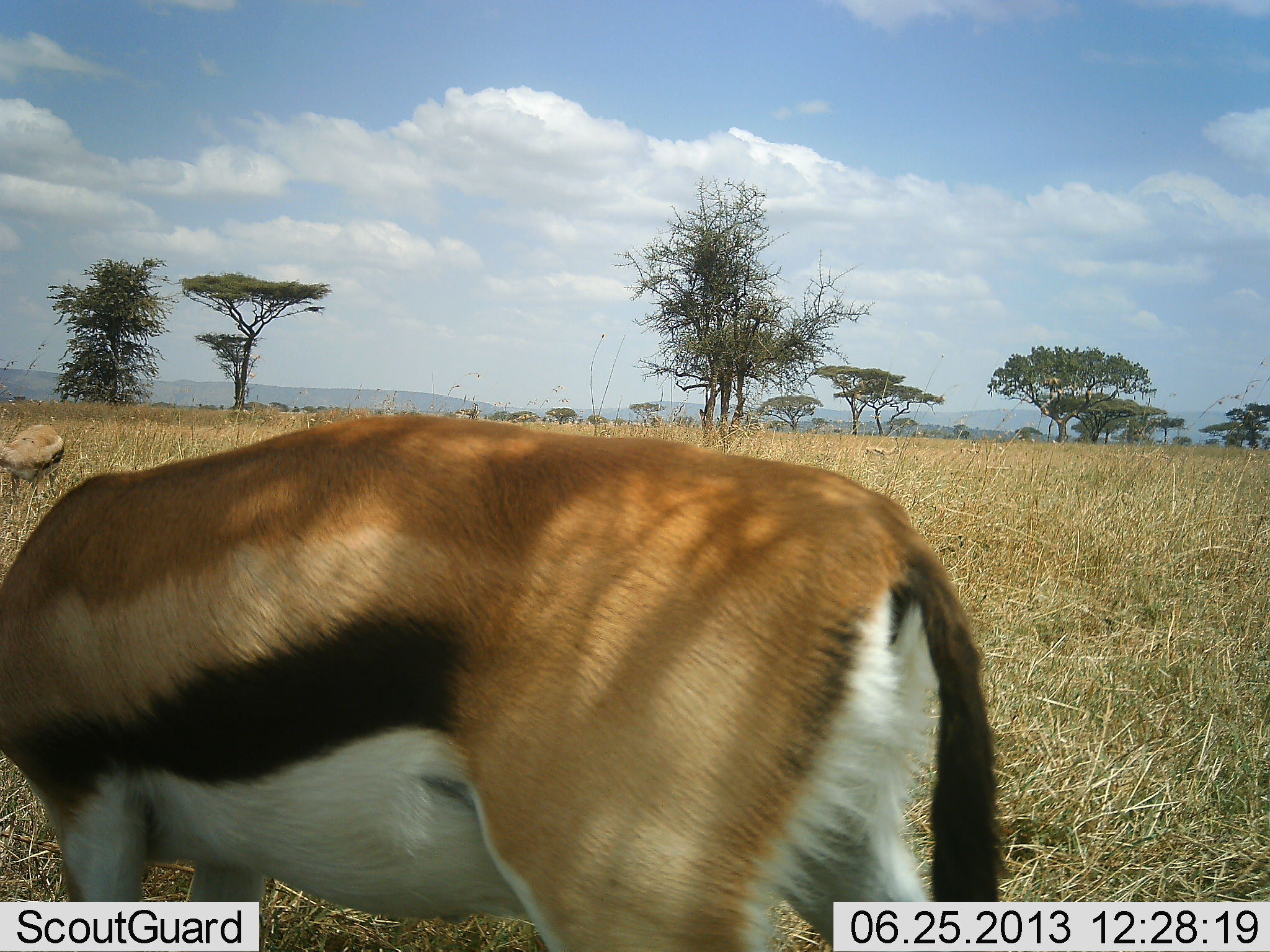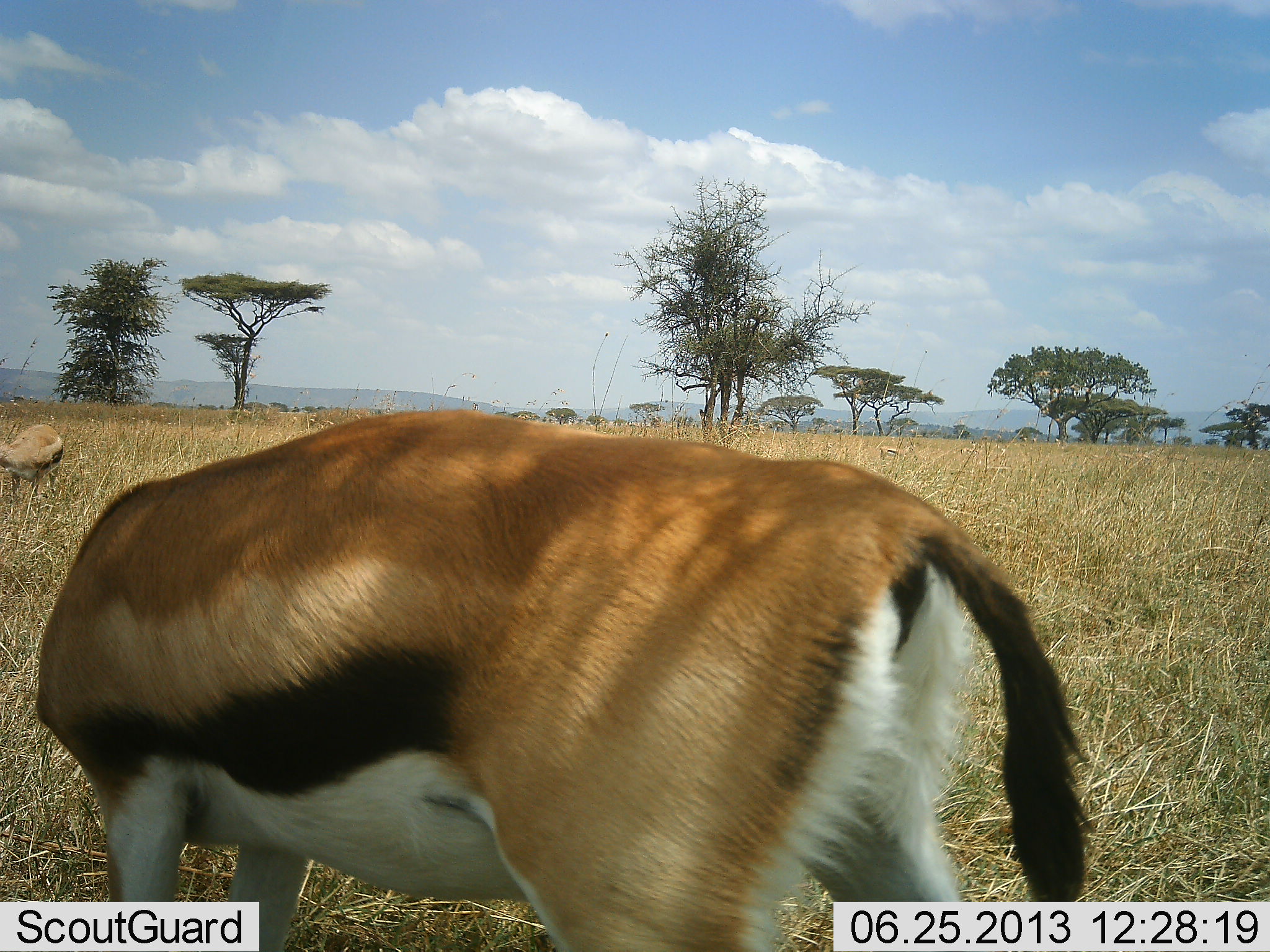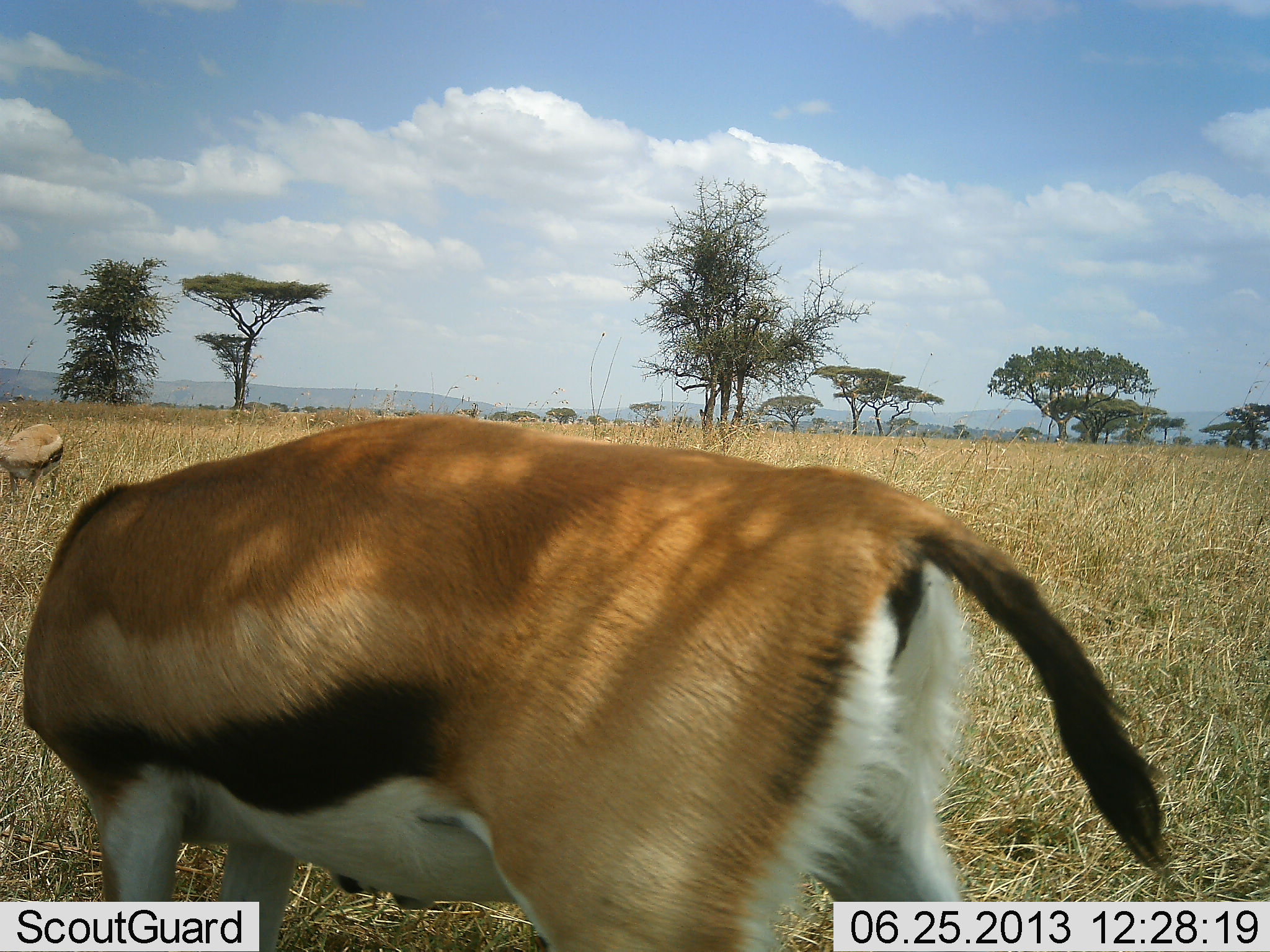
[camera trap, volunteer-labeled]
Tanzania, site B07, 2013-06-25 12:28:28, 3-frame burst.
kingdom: Animalia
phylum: Chordata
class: Mammalia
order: Artiodactyla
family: Bovidae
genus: Eudorcas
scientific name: Eudorcas thomsonii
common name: thomson's gazelle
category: gazellethomsons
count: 2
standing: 66%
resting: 0%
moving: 14%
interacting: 0%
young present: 0%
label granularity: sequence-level